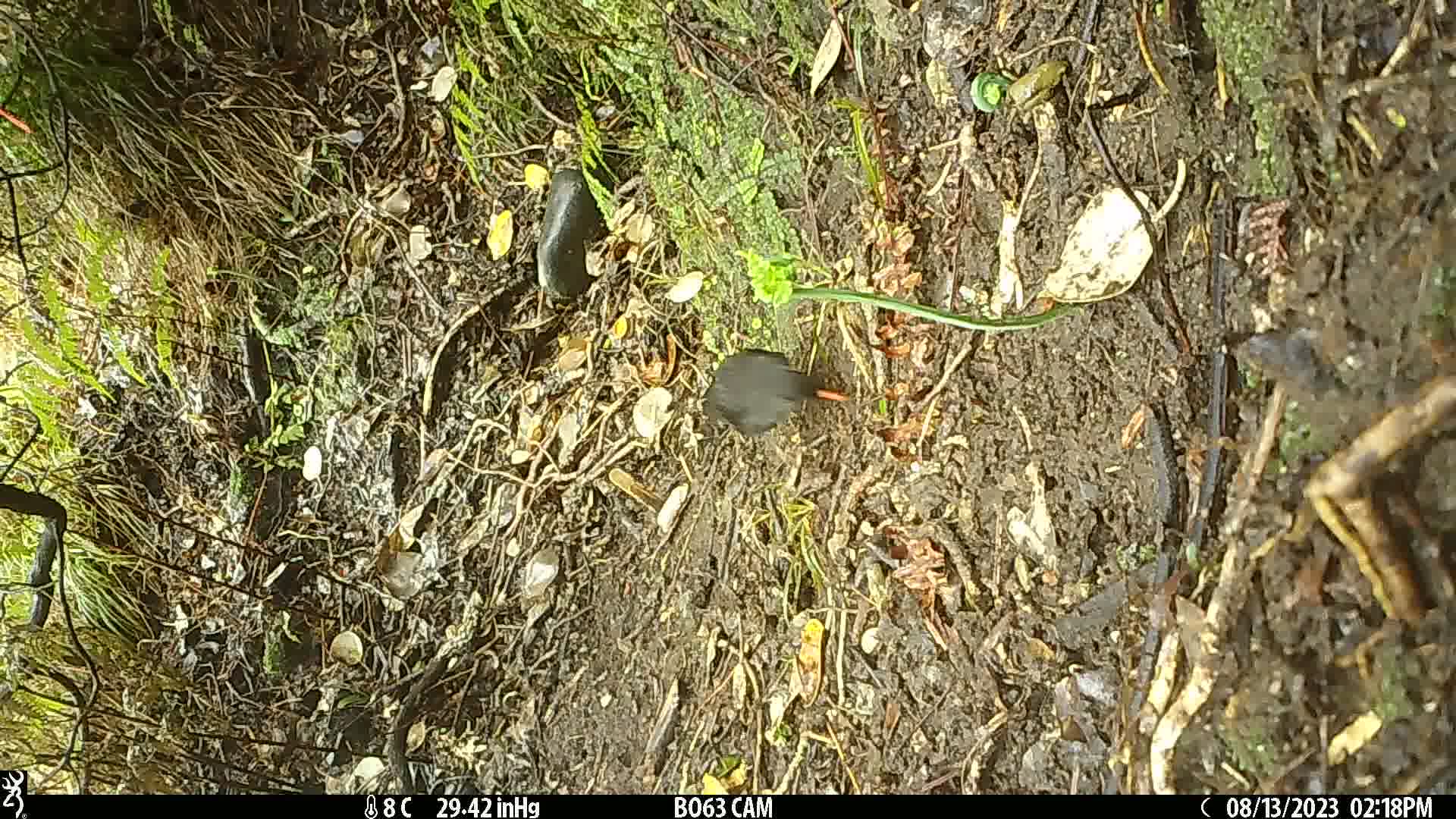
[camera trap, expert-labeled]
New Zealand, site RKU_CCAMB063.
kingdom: Animalia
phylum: Chordata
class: Aves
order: Passeriformes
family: Turdidae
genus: Turdus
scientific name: Turdus merula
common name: eurasian blackbird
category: blackbird